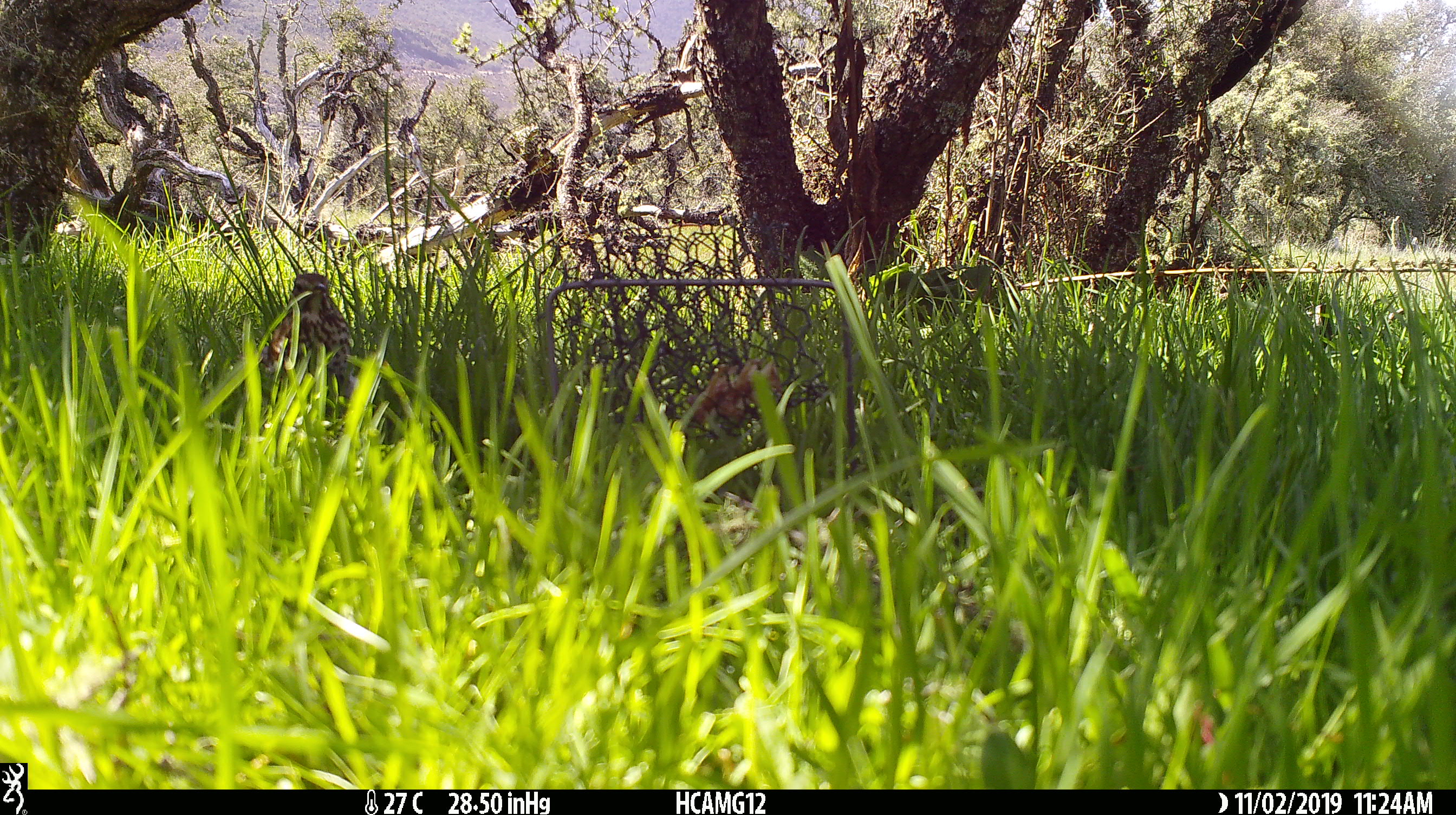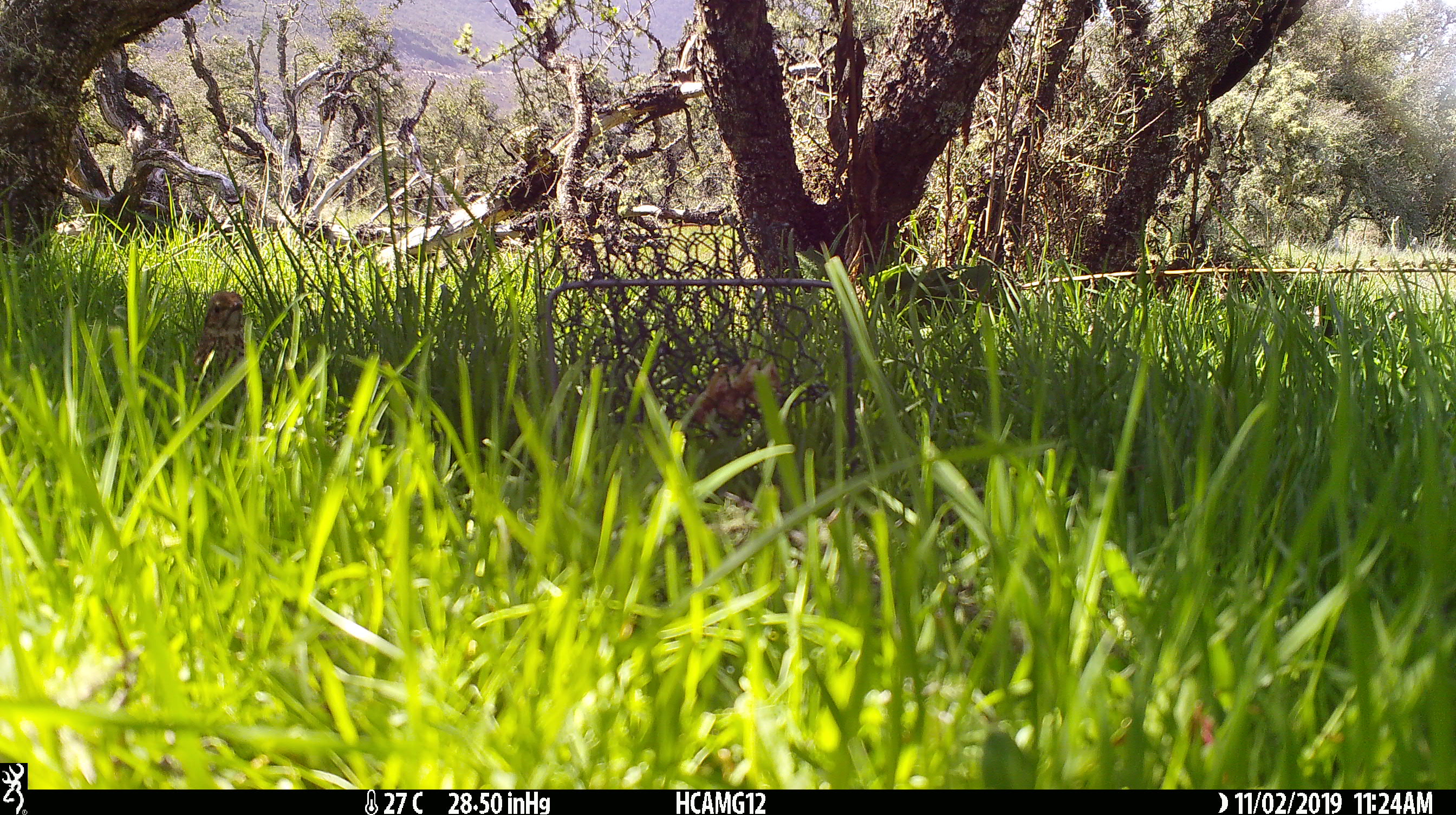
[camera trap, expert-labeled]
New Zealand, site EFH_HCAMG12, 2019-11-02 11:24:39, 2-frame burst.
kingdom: Animalia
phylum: Chordata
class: Aves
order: Passeriformes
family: Turdidae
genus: Turdus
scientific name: Turdus philomelos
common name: song thrush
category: thrush